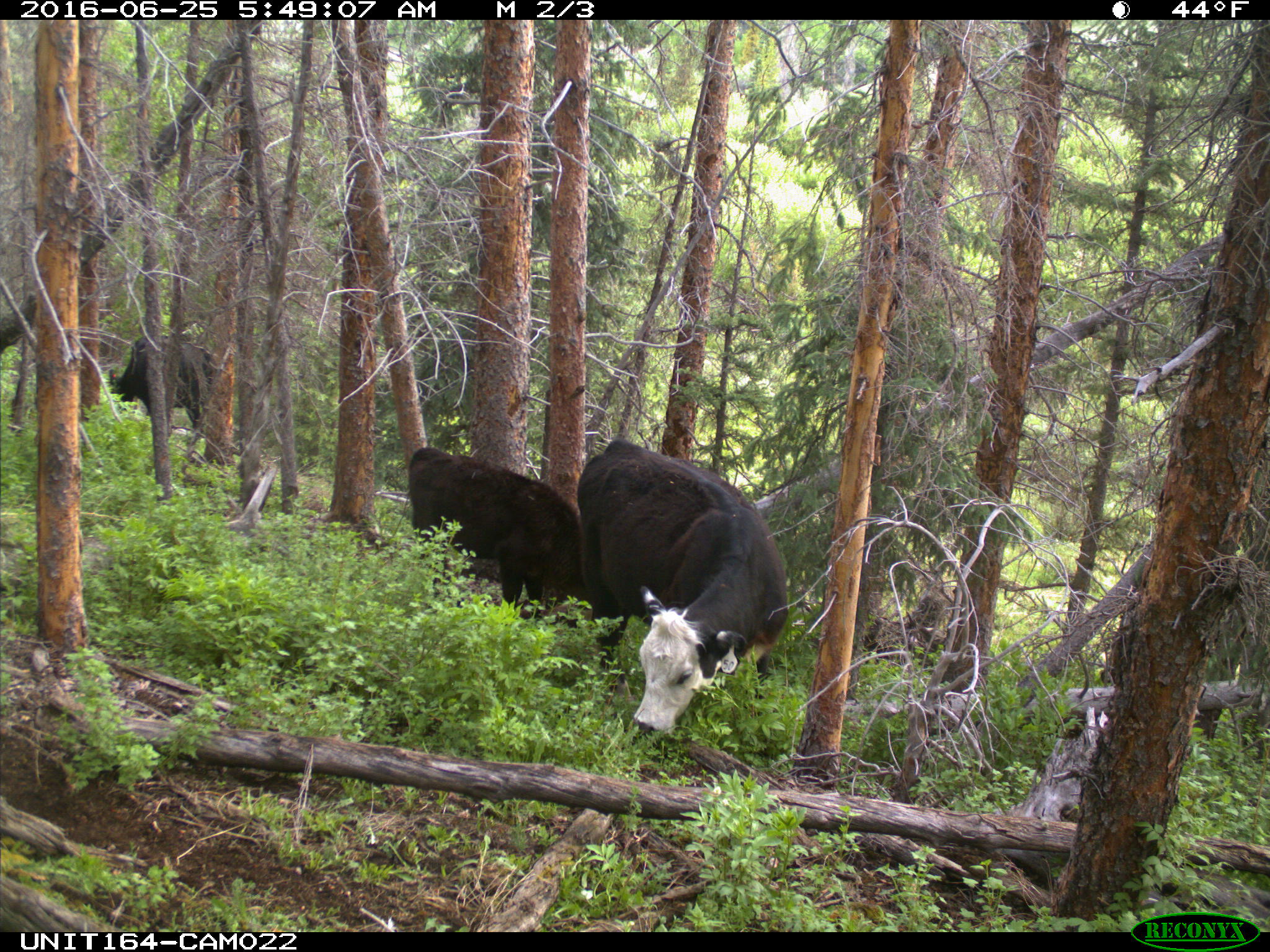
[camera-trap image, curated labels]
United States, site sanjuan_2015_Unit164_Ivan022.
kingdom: Animalia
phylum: Chordata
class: Mammalia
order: Artiodactyla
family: Bovidae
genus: Bos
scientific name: Bos taurus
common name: domestic cow